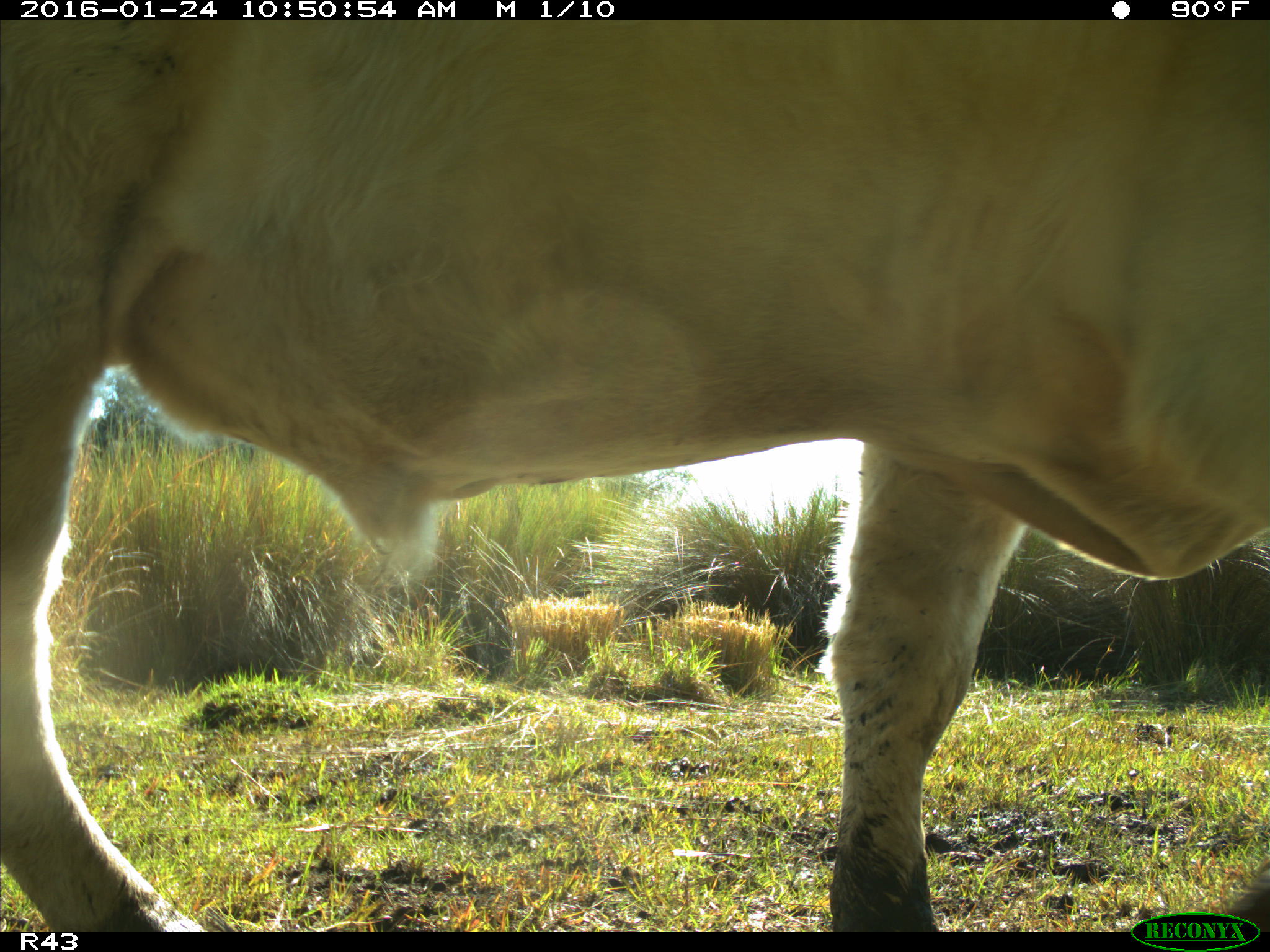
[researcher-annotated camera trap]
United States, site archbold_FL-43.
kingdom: Animalia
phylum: Chordata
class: Mammalia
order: Artiodactyla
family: Bovidae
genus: Bos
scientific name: Bos taurus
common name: domestic cow